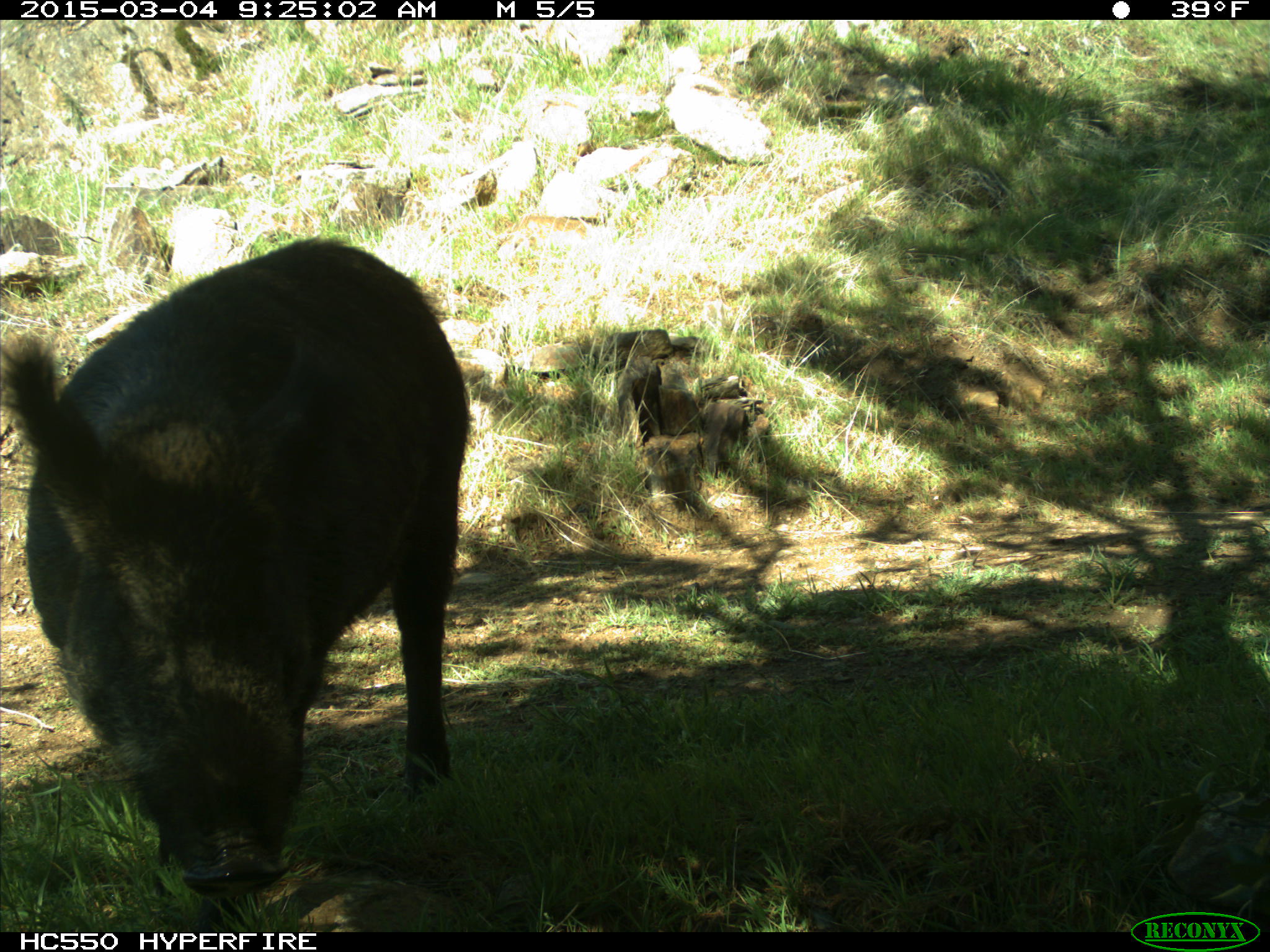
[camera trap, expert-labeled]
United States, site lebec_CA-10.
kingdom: Animalia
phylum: Chordata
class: Mammalia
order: Artiodactyla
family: Suidae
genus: Sus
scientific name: Sus scrofa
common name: wild boar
Sus scrofa (wild boar).